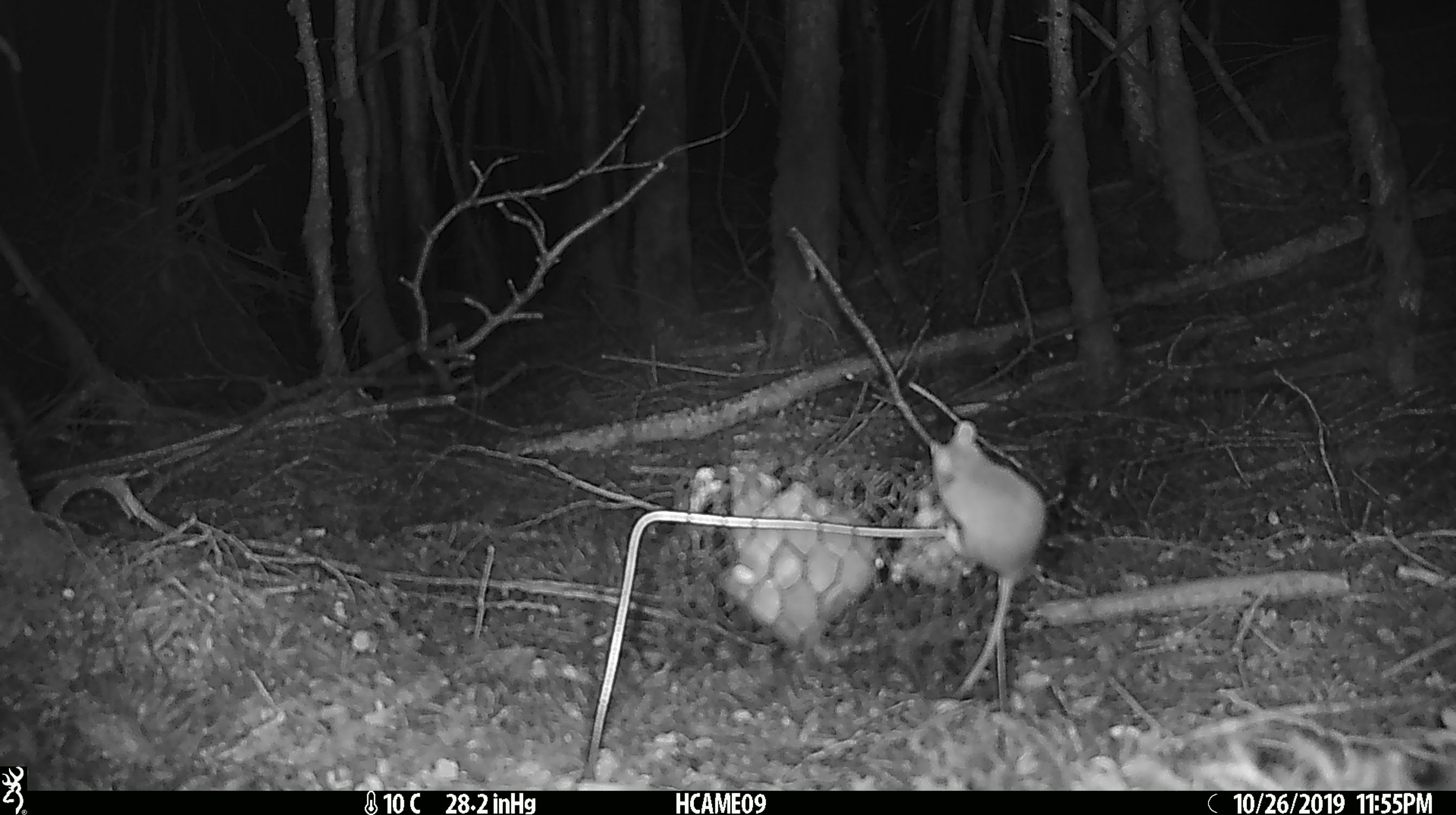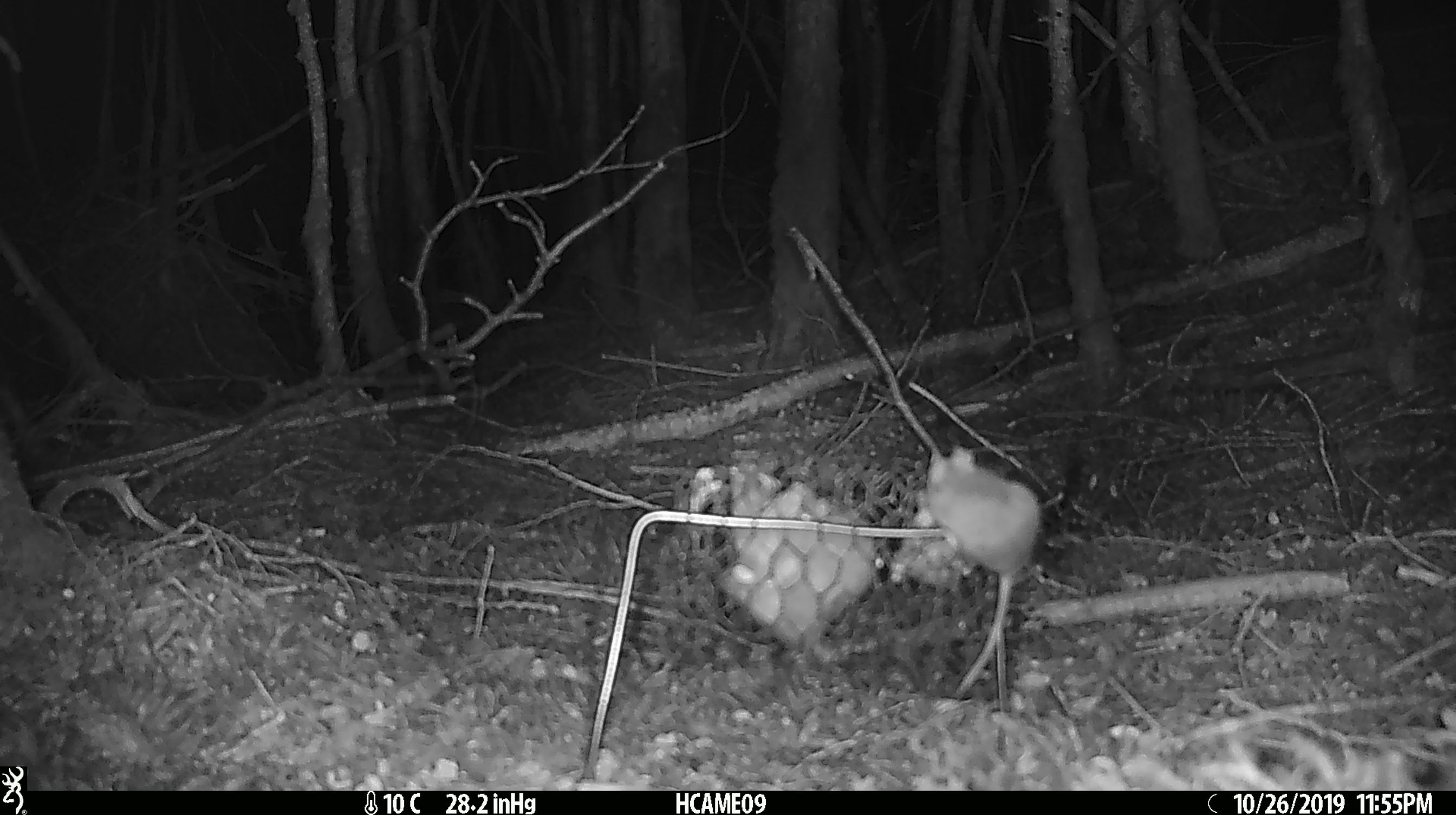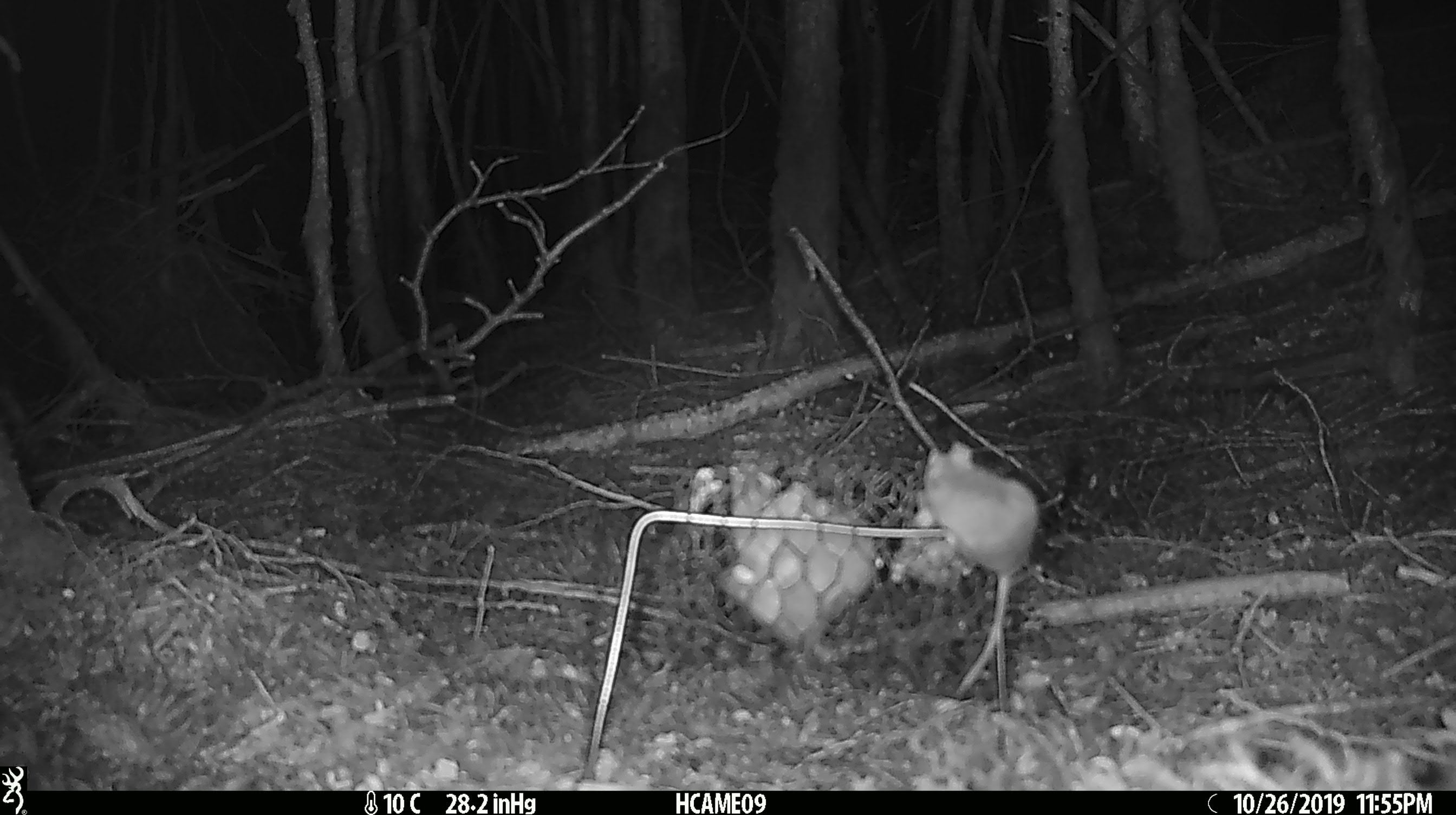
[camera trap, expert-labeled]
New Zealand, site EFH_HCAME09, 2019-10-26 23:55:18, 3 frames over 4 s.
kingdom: Animalia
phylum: Chordata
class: Mammalia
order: Rodentia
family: Muridae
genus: Mus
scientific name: Mus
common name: mouse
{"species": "mouse (Mus)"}